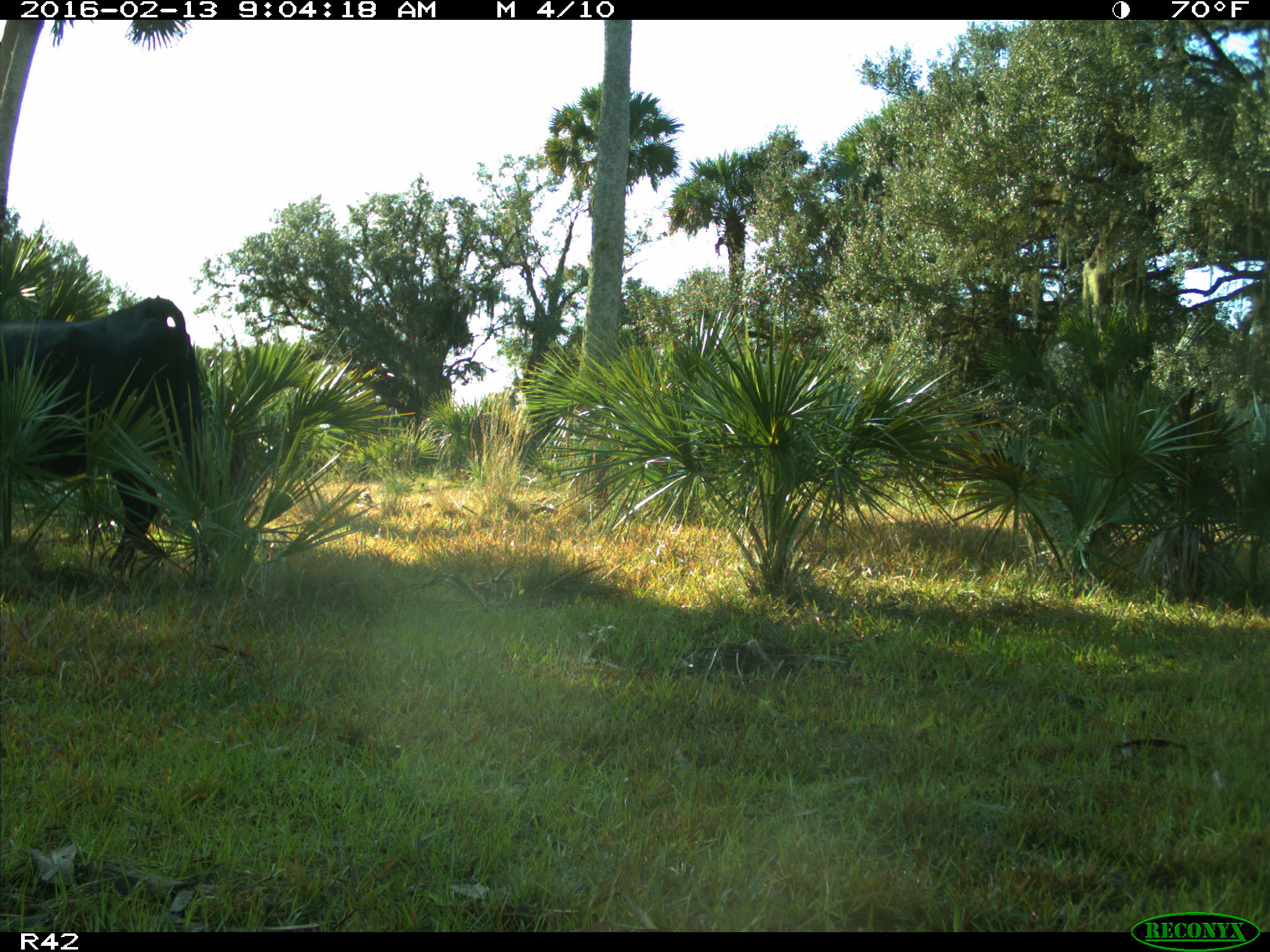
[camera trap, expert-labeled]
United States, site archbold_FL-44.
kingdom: Animalia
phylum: Chordata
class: Mammalia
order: Artiodactyla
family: Bovidae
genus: Bos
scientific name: Bos taurus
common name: domestic cow